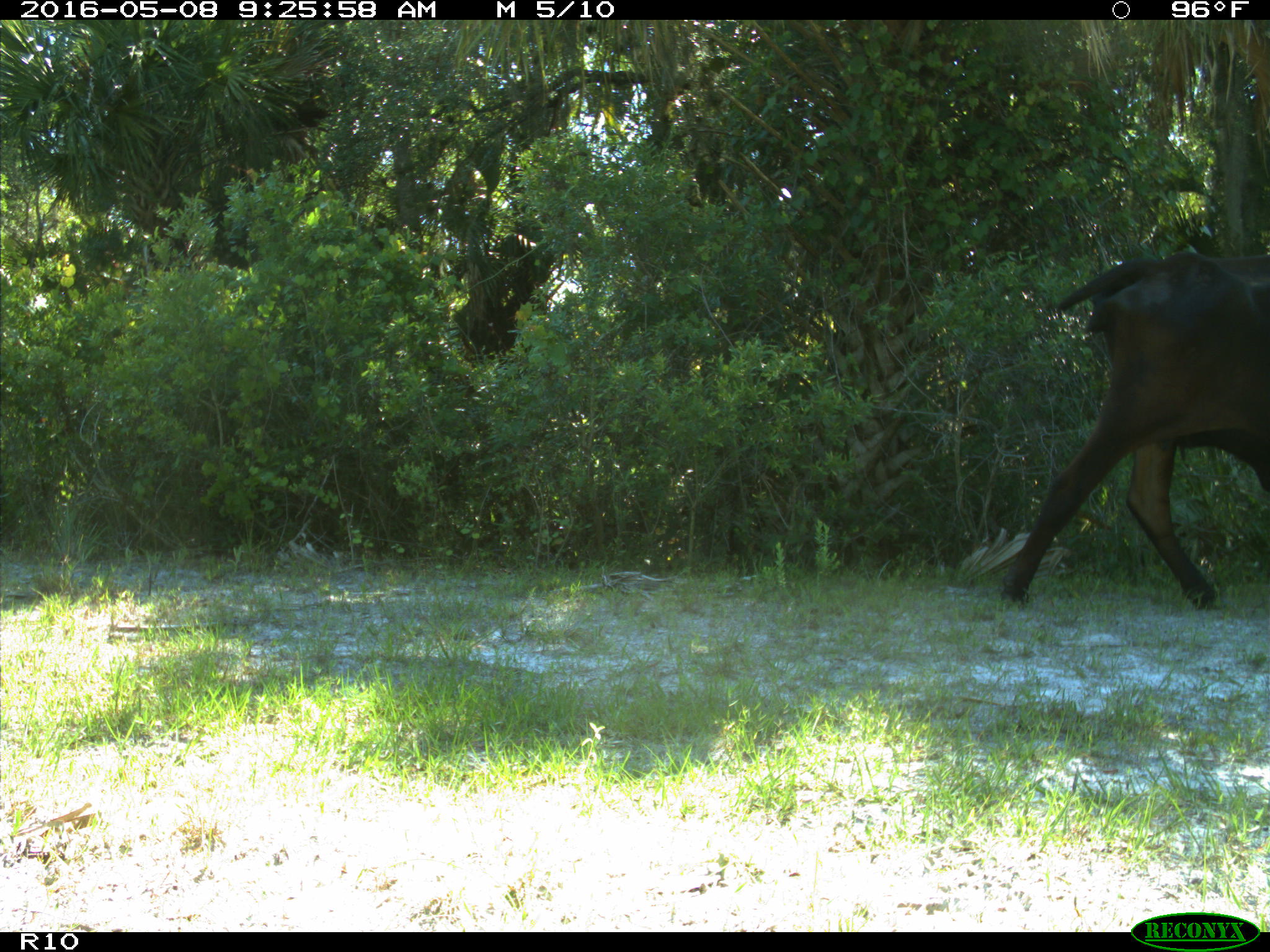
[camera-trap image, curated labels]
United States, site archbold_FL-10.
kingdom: Animalia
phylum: Chordata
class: Mammalia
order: Artiodactyla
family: Bovidae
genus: Bos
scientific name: Bos taurus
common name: domestic cow